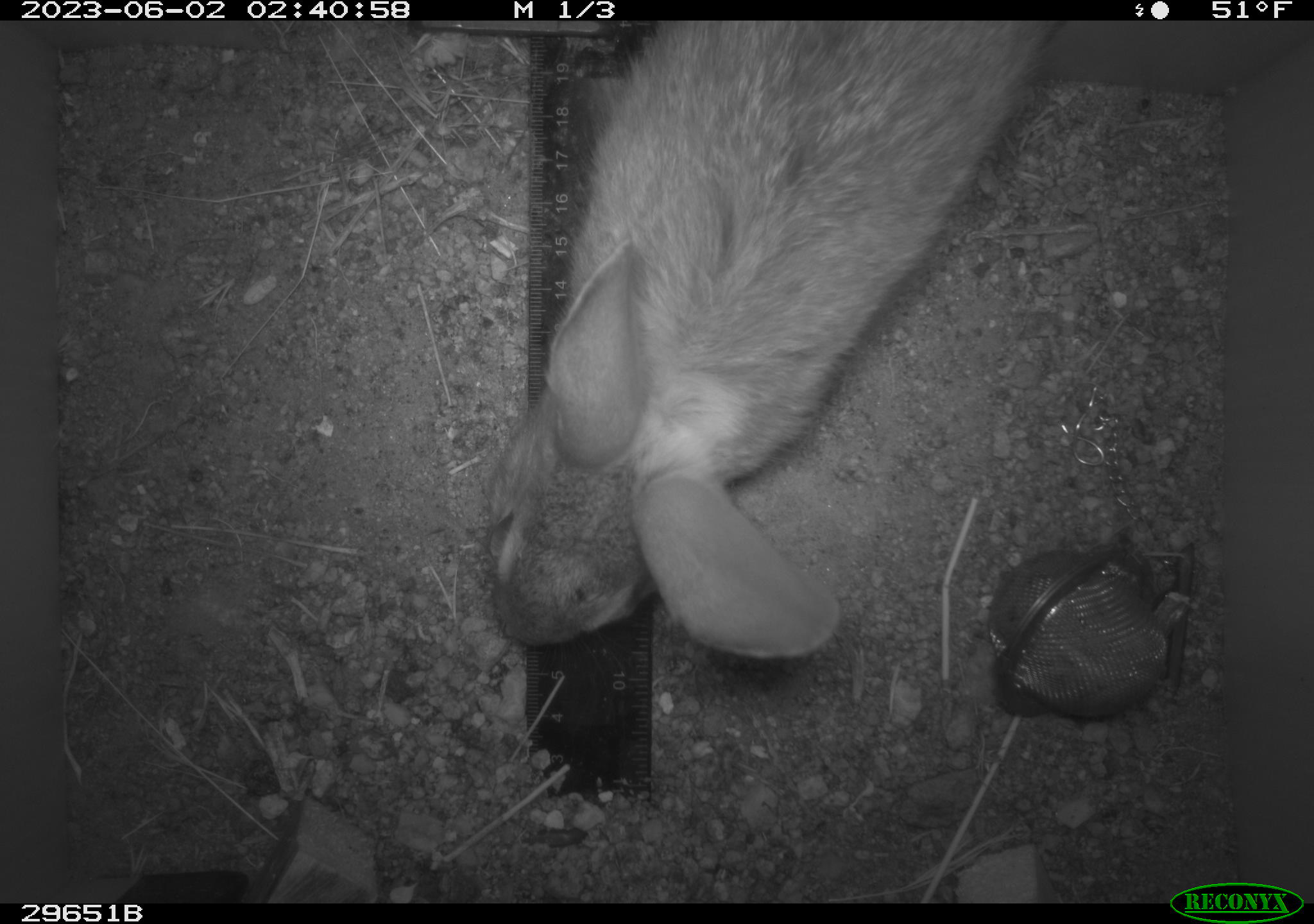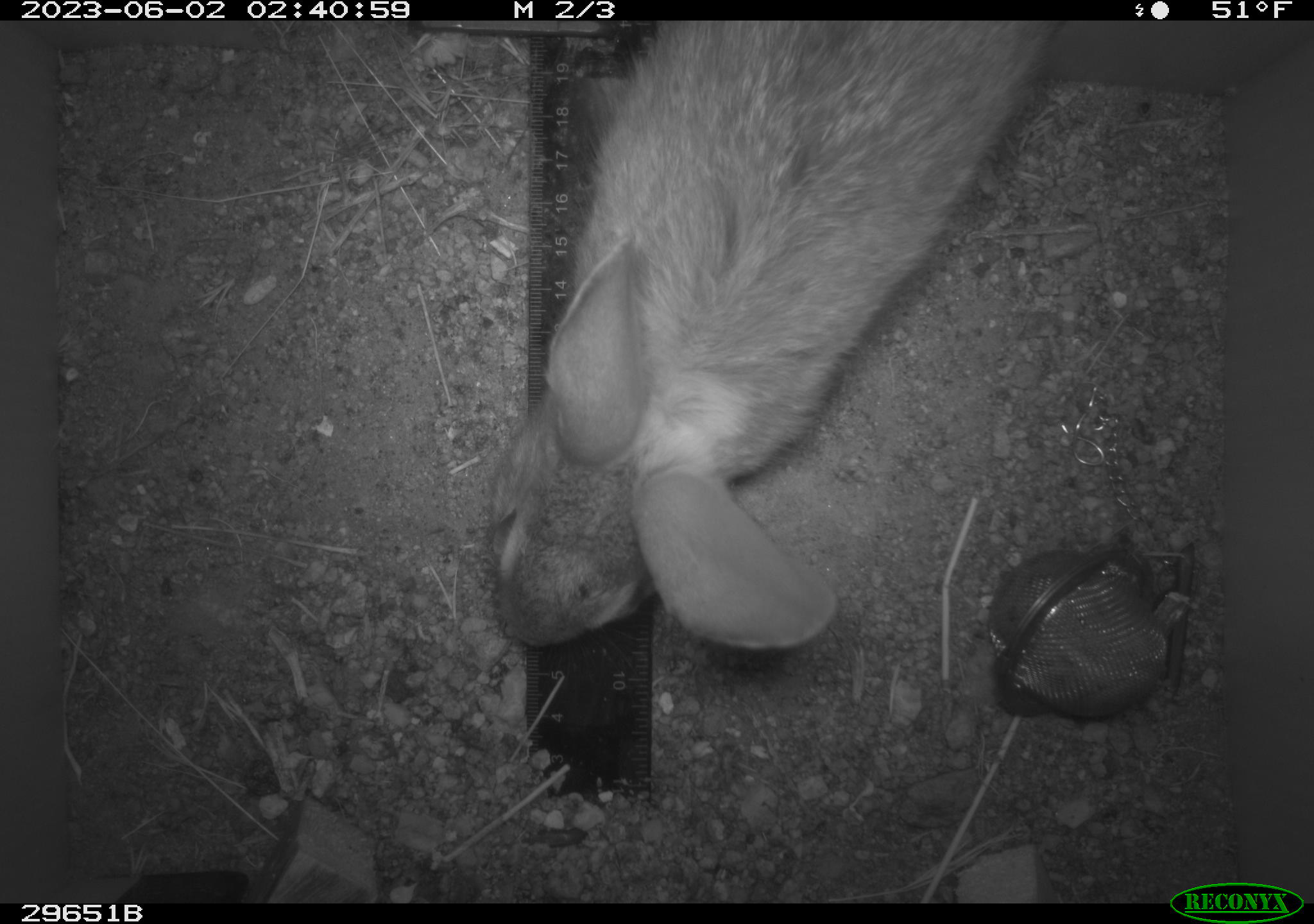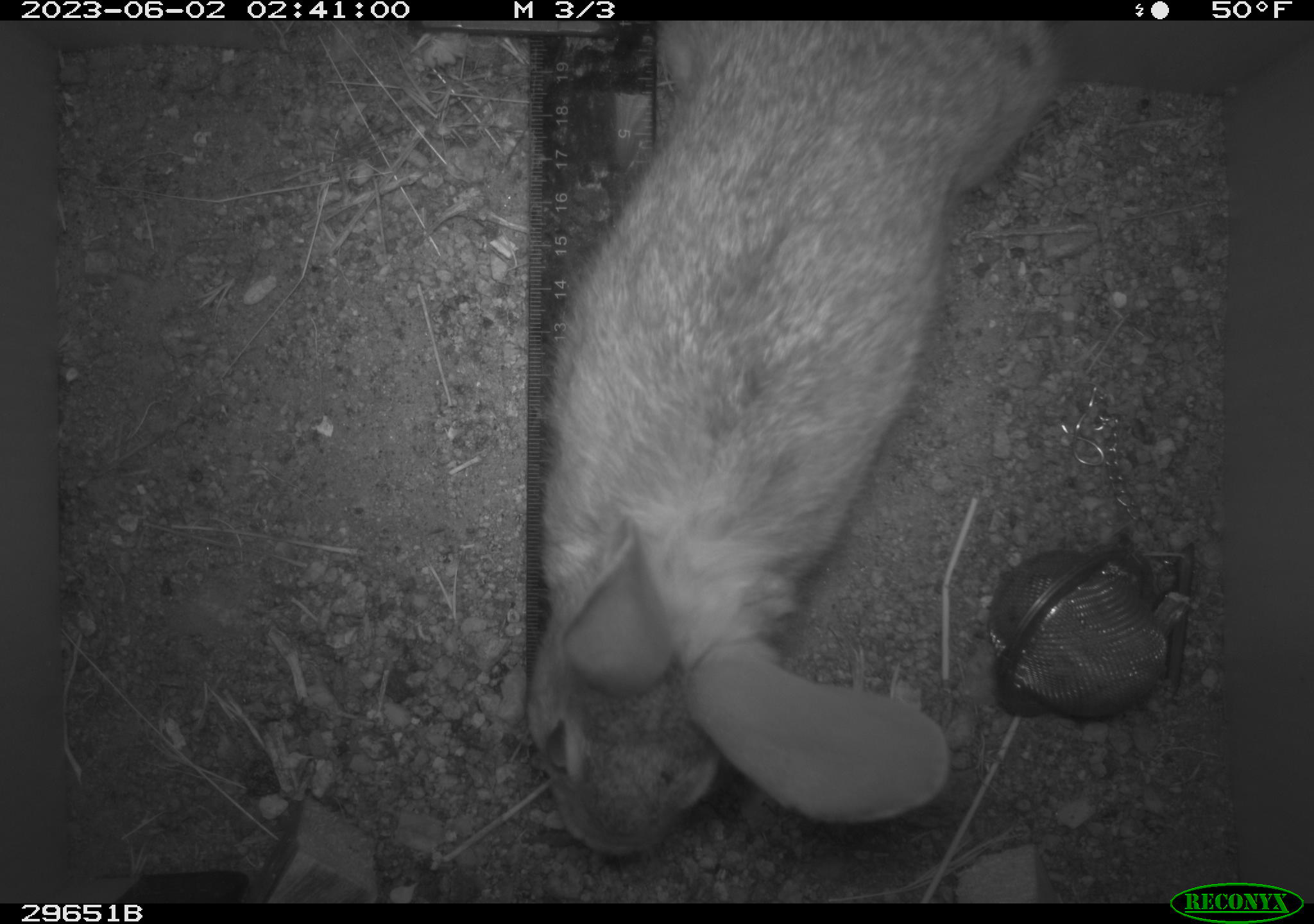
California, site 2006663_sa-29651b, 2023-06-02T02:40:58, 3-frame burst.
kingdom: Animalia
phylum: Chordata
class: Mammalia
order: Lagomorpha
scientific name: Lagomorpha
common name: hares, rabbits, and pikas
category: lagomorpha order